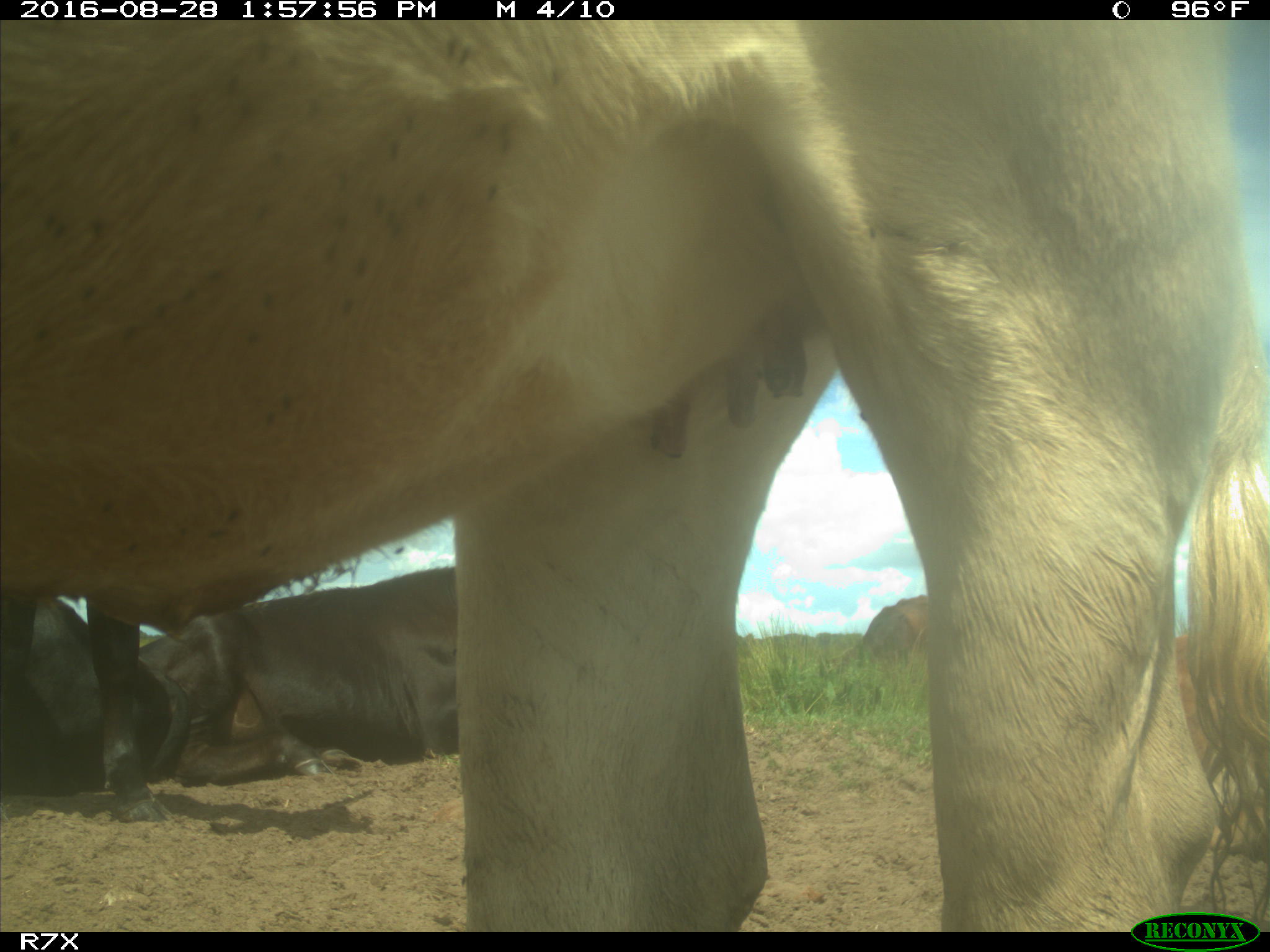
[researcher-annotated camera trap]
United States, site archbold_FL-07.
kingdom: Animalia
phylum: Chordata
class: Mammalia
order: Artiodactyla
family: Bovidae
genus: Bos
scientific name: Bos taurus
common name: domestic cow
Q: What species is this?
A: Bos taurus (domestic cow).